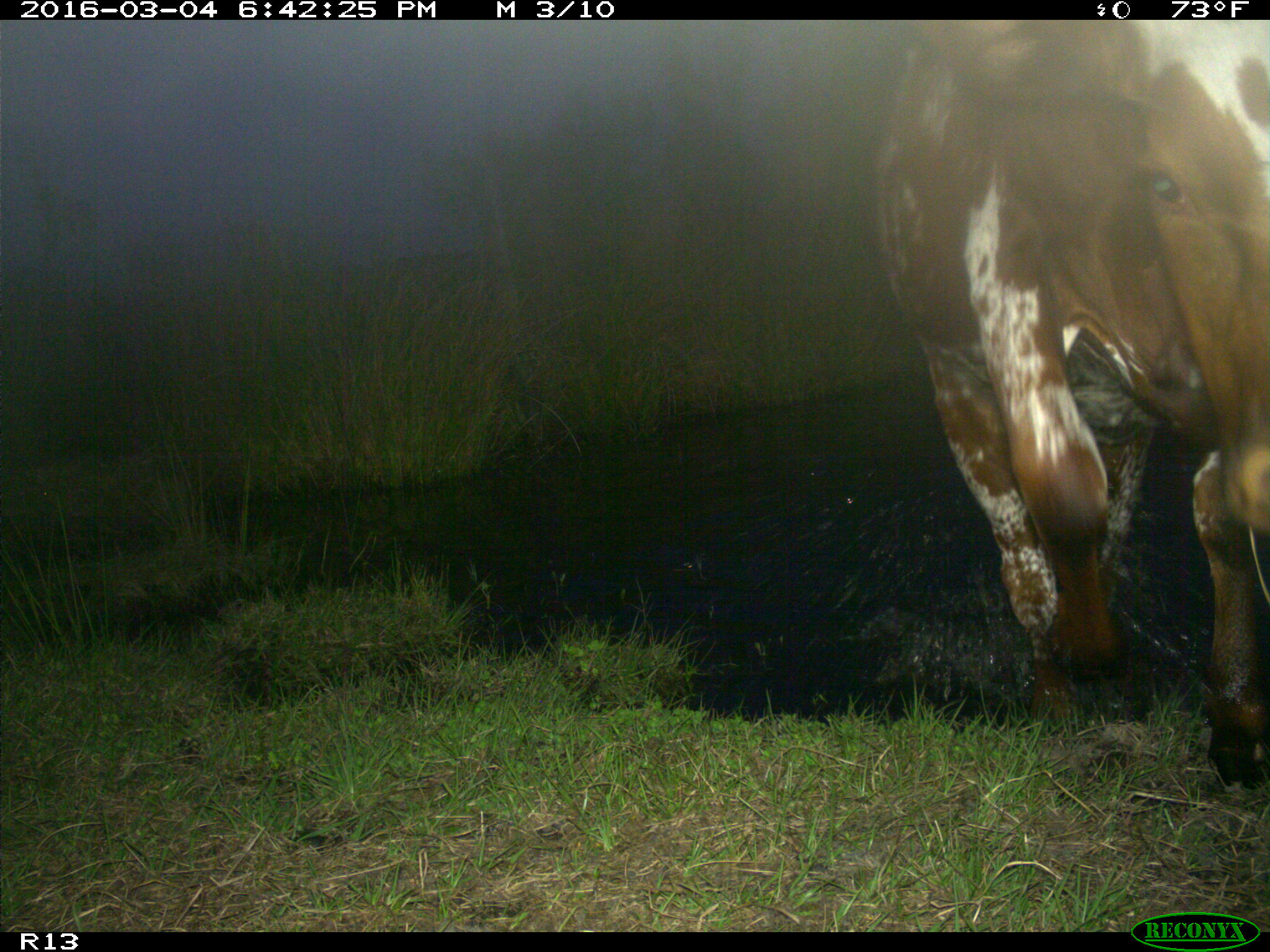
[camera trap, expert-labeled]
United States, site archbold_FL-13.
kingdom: Animalia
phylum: Chordata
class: Mammalia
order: Artiodactyla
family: Bovidae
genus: Bos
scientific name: Bos taurus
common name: domestic cow